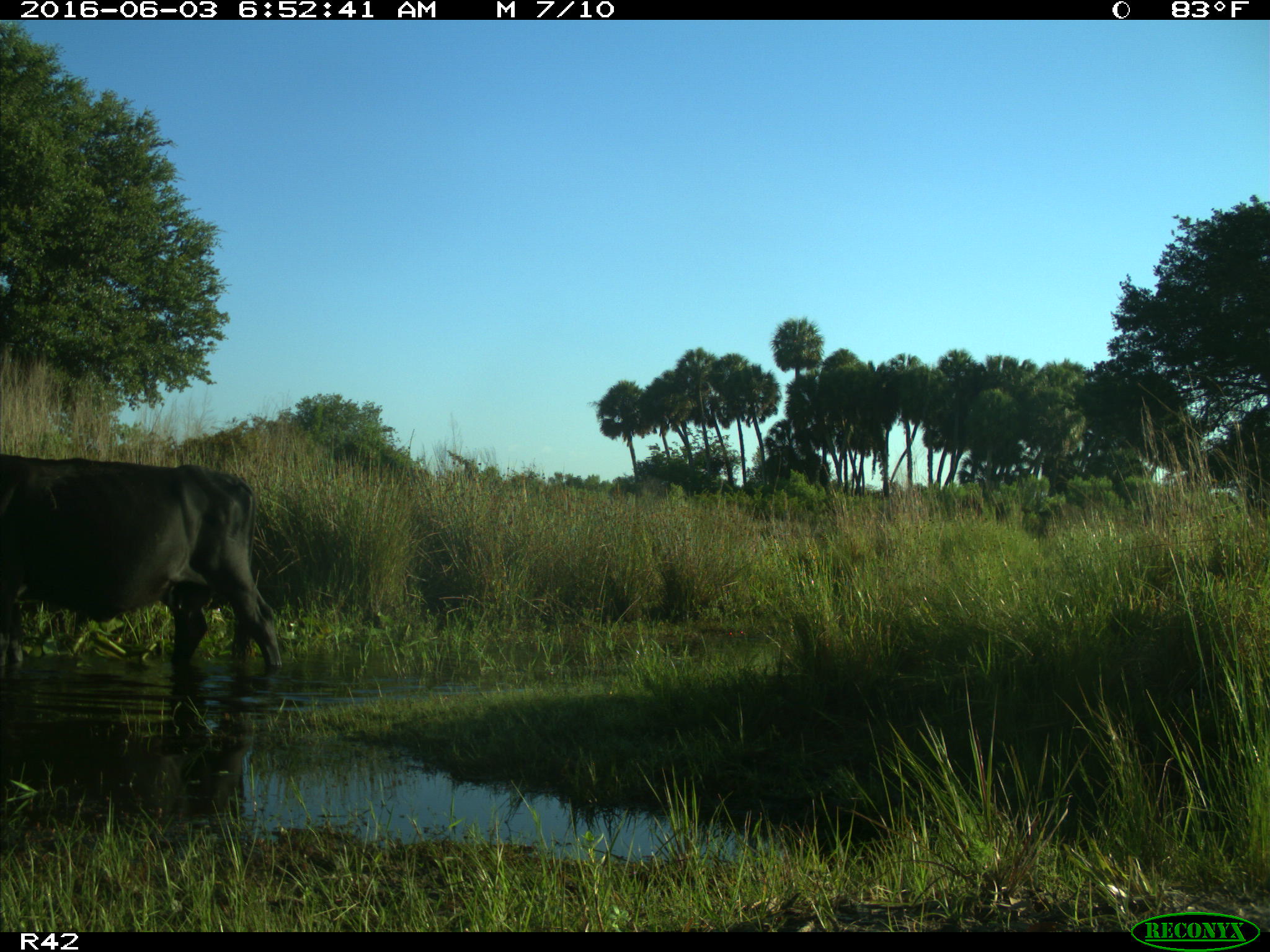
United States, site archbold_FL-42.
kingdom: Animalia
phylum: Chordata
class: Mammalia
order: Artiodactyla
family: Bovidae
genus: Bos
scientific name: Bos taurus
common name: domestic cow